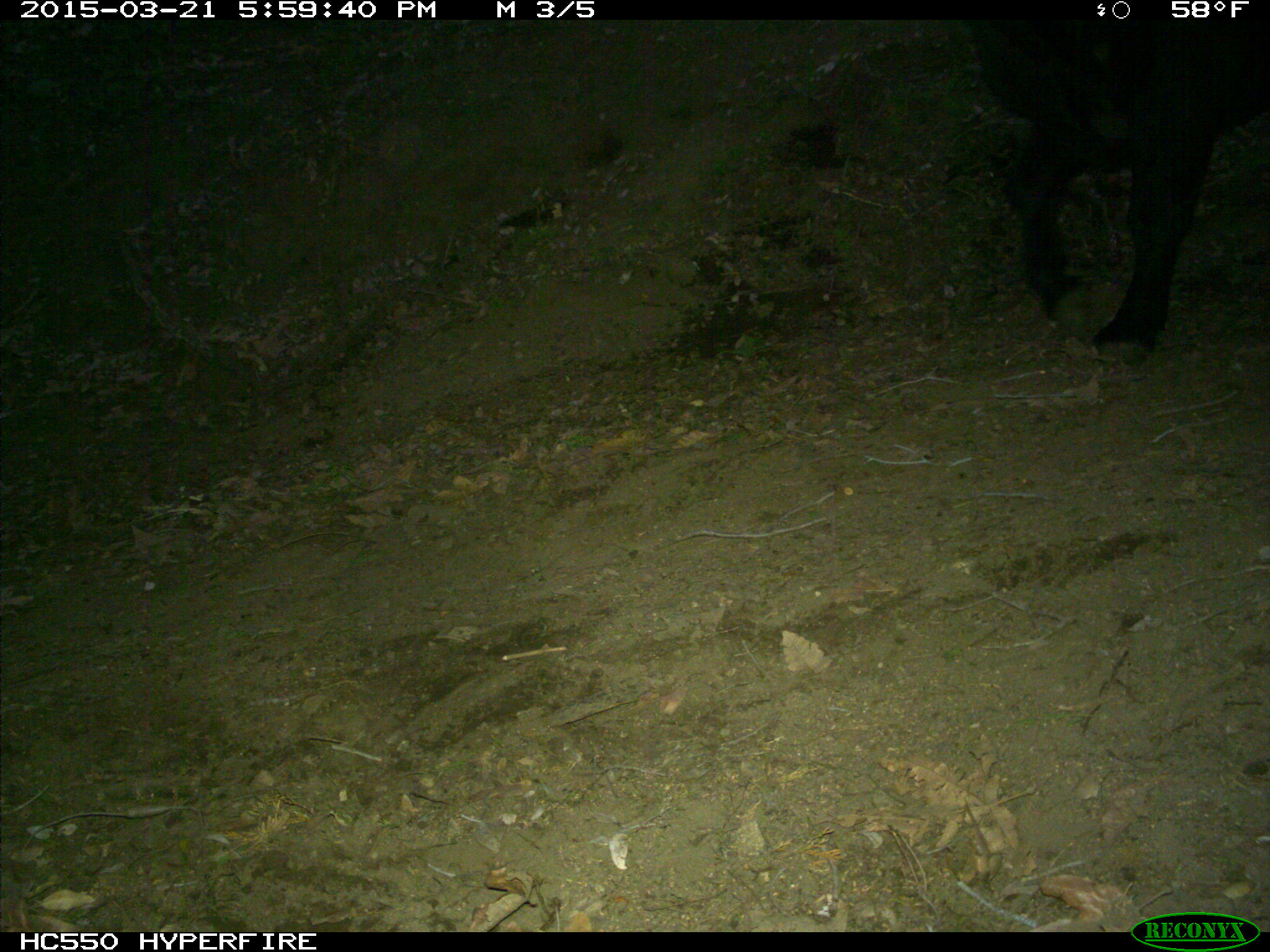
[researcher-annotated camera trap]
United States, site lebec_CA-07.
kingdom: Animalia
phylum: Chordata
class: Mammalia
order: Artiodactyla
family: Bovidae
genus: Bos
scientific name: Bos taurus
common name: domestic cow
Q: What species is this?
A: Bos taurus (domestic cow).